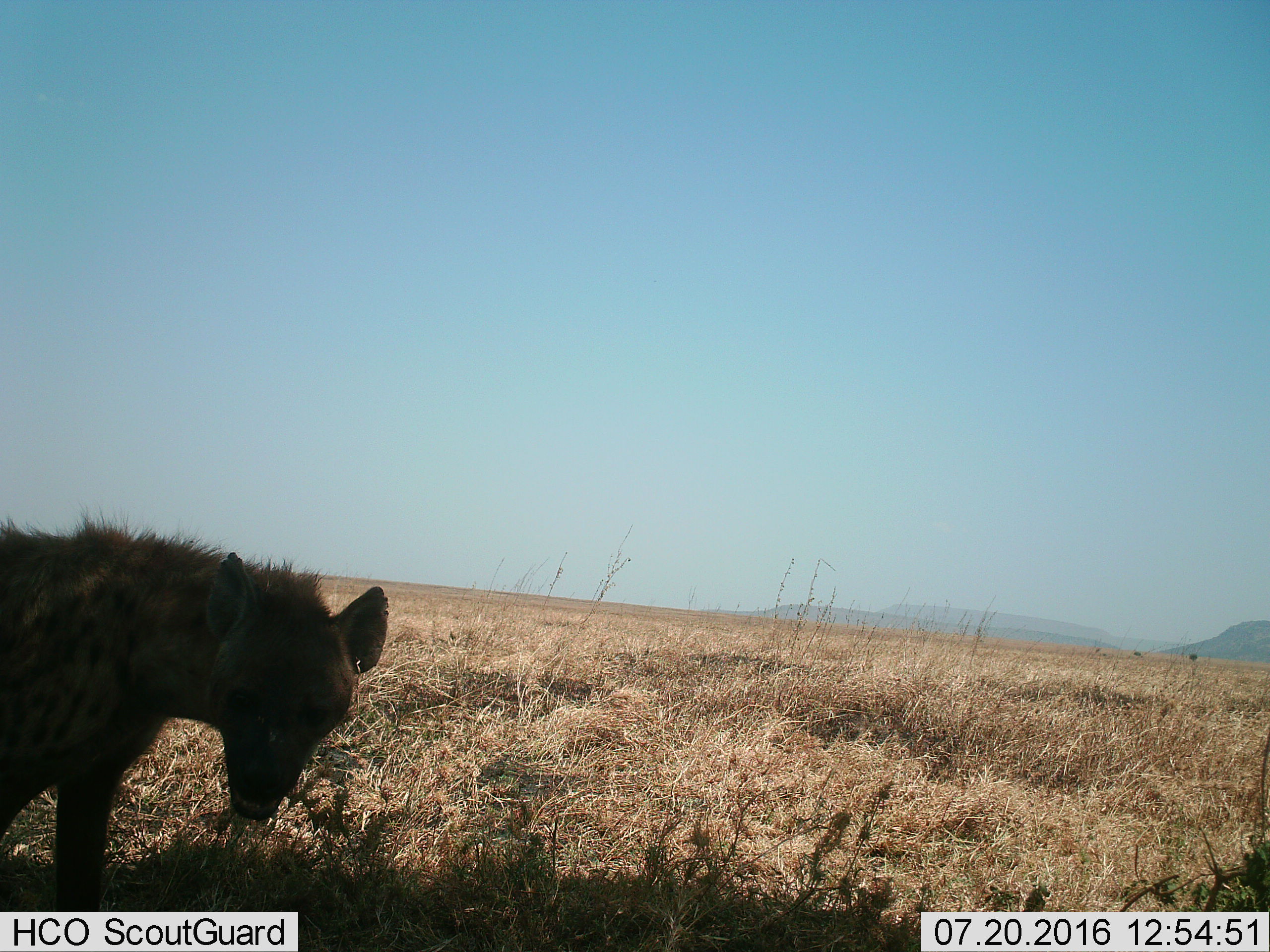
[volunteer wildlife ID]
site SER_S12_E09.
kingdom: Animalia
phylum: Chordata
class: Mammalia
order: Carnivora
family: Hyaenidae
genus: Crocuta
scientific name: Crocuta crocuta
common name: spotted hyena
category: hyenaspotted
Hyenaspotted (spotted hyena) (Crocuta crocuta), count 1. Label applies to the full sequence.